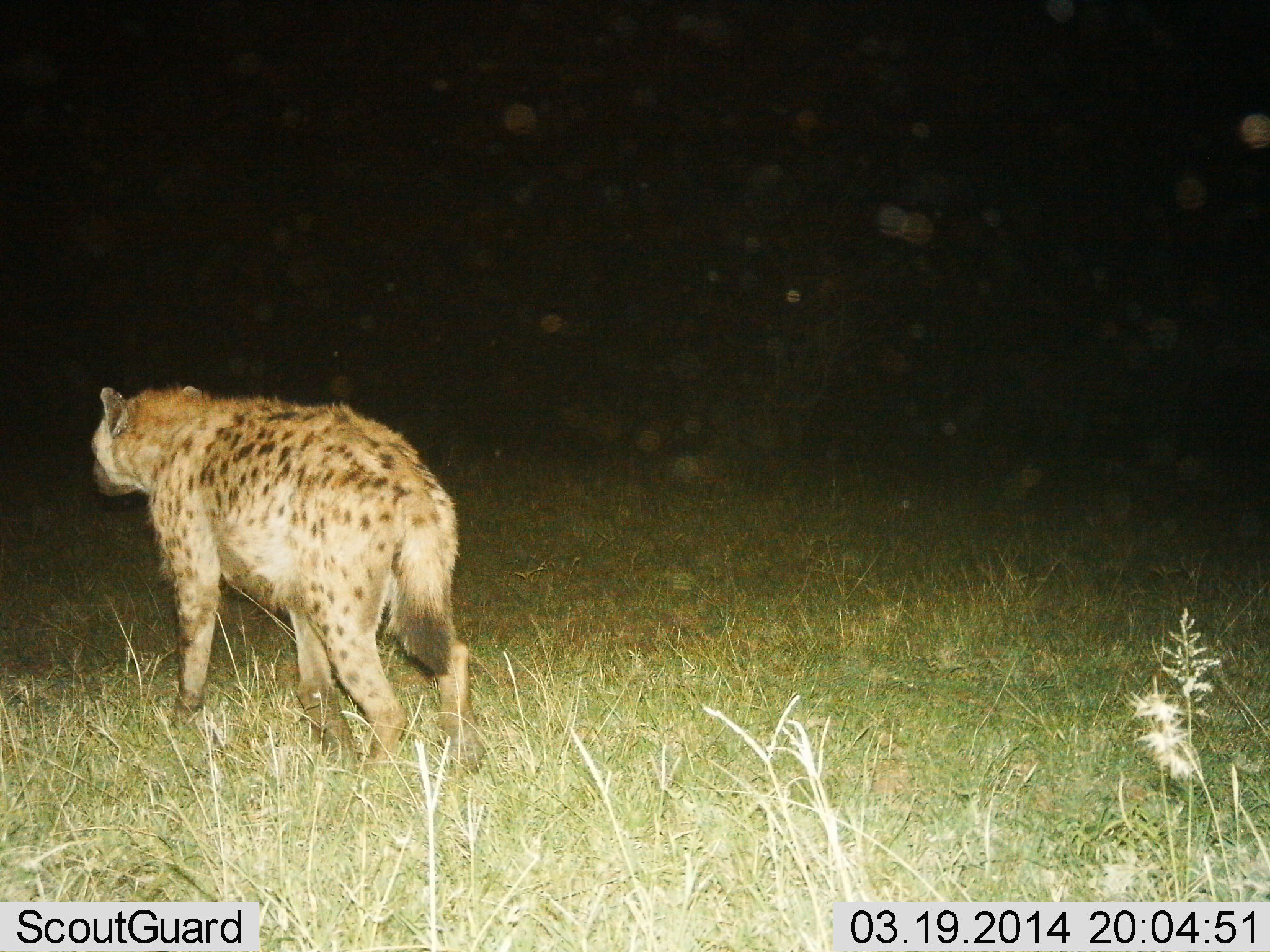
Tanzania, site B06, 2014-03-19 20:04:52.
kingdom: Animalia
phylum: Chordata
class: Mammalia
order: Carnivora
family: Hyaenidae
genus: Crocuta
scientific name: Crocuta crocuta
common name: spotted hyena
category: hyenaspotted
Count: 1.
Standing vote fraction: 30%.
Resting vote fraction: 0%.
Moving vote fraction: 70%.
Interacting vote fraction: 0%.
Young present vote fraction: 0%.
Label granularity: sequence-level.